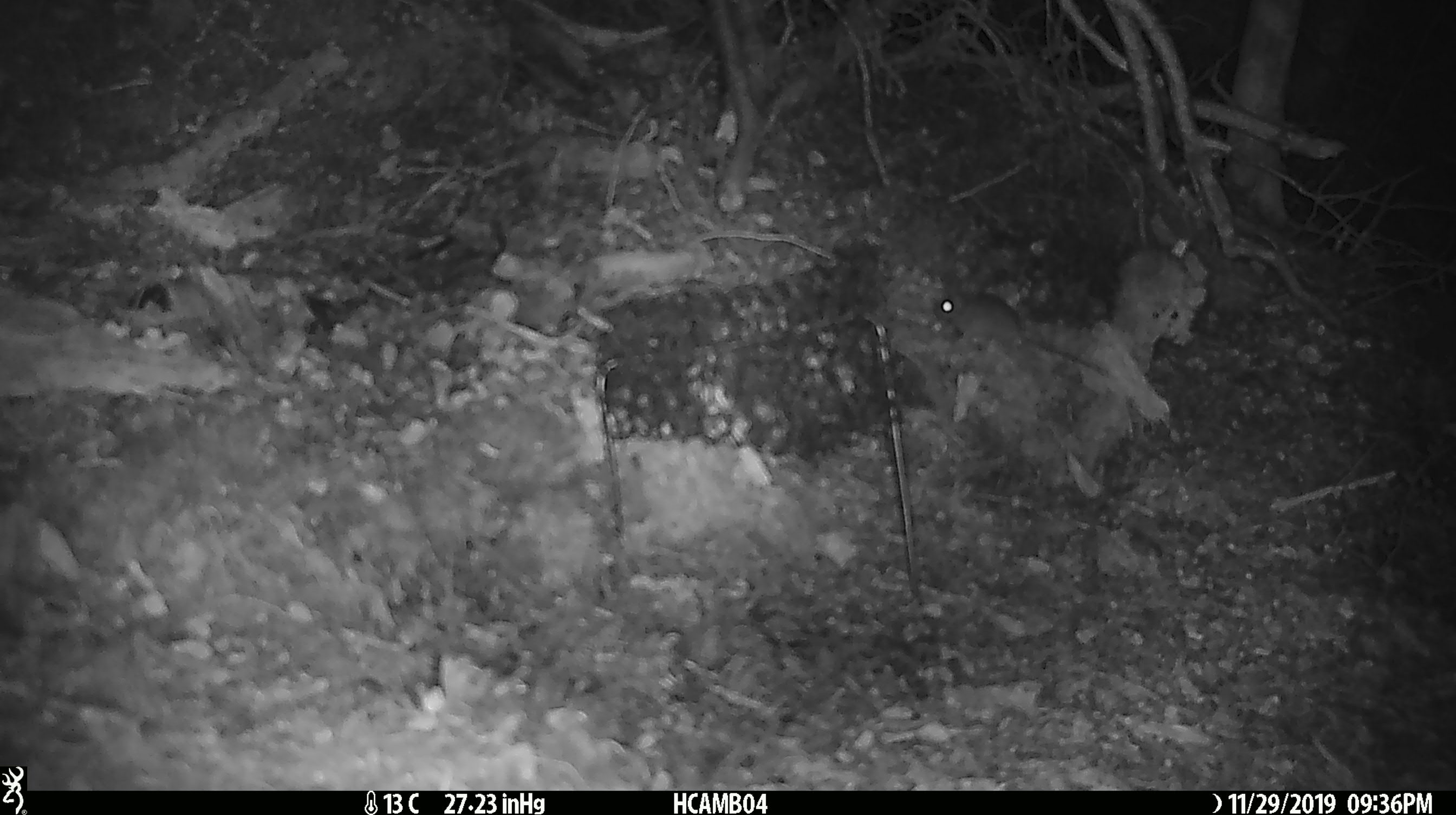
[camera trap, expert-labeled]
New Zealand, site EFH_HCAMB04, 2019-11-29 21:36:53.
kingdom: Animalia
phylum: Chordata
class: Mammalia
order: Rodentia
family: Muridae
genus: Mus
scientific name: Mus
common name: mouse